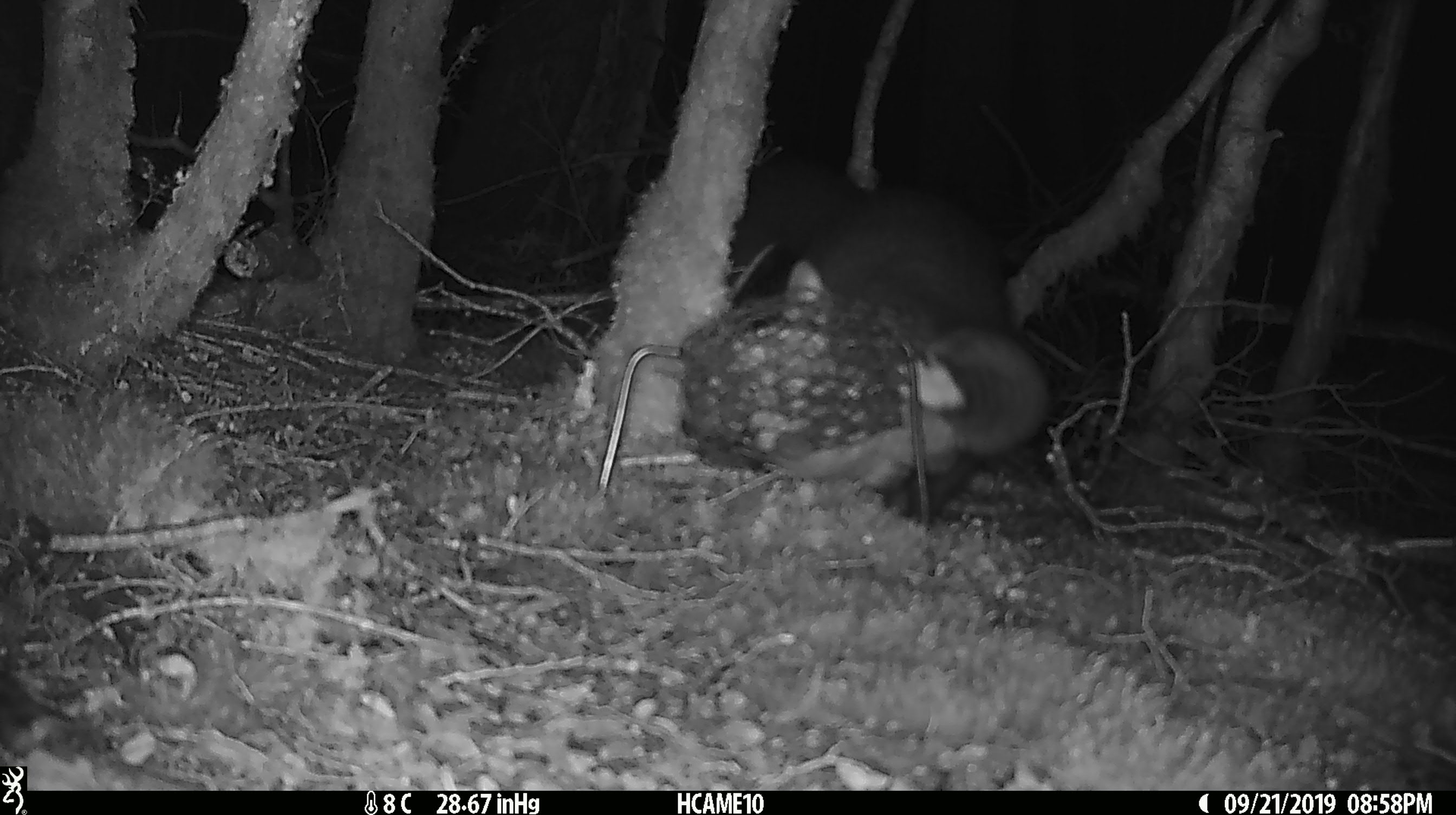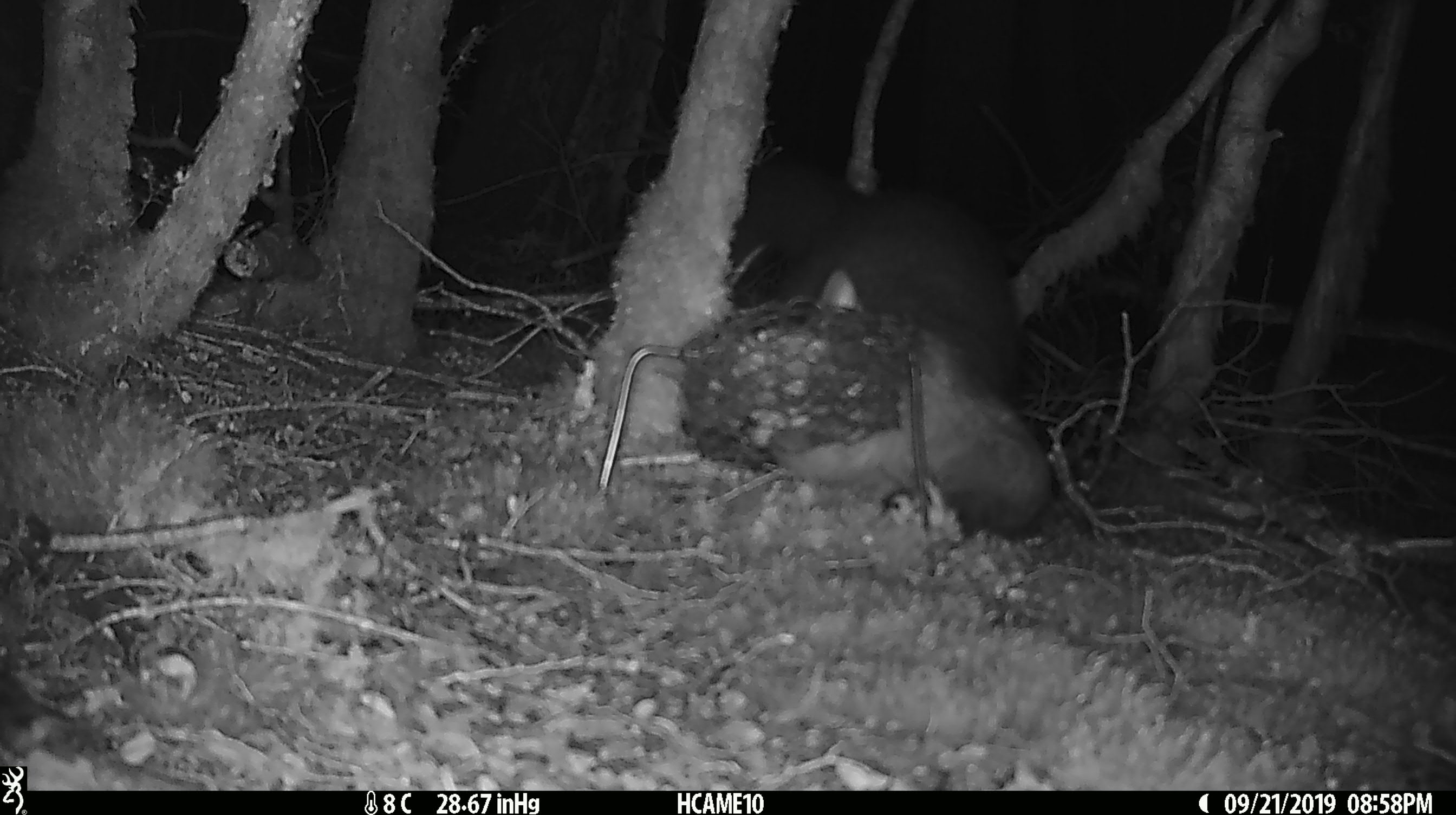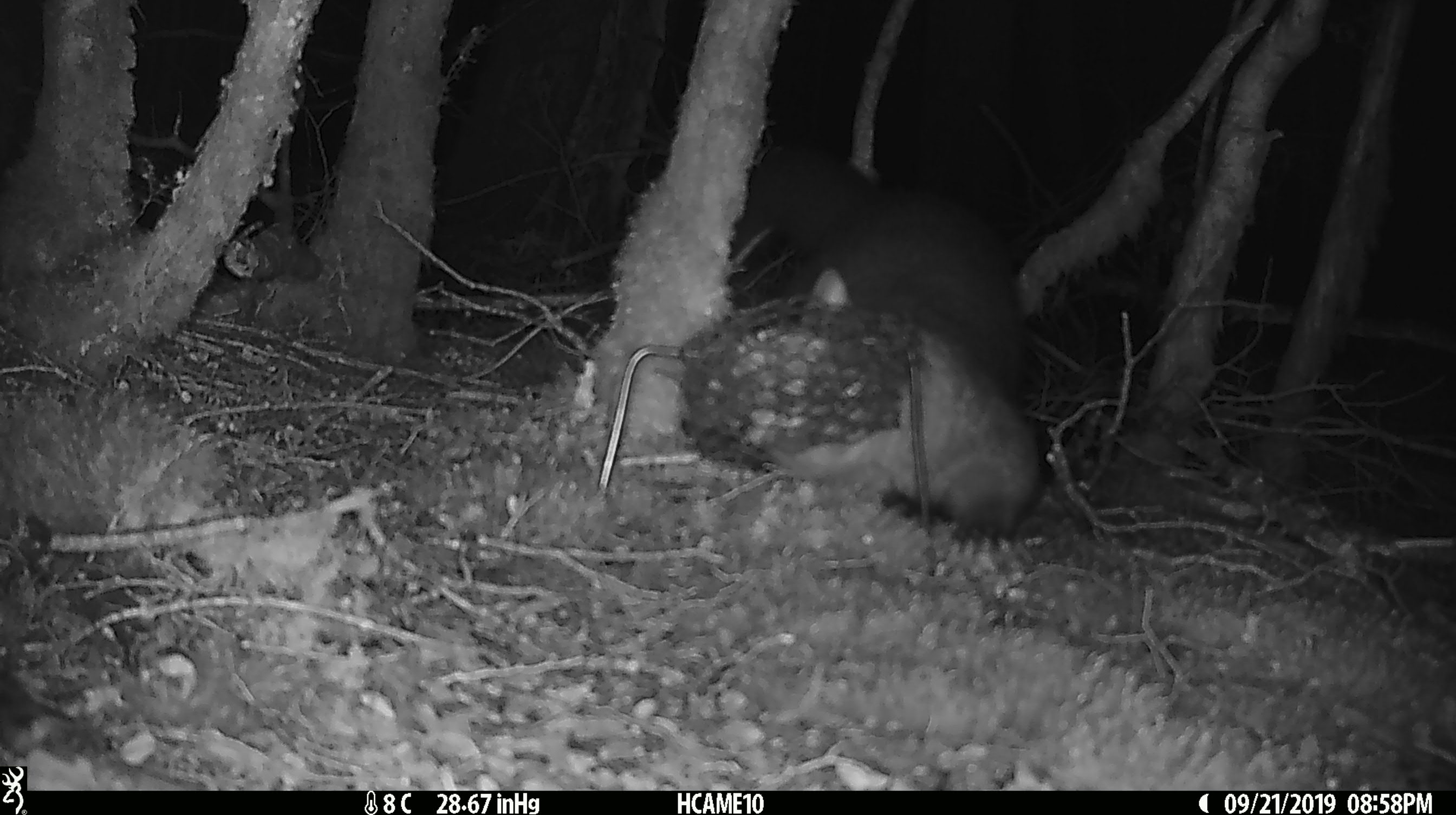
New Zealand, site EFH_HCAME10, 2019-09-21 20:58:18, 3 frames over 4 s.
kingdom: Animalia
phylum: Chordata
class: Mammalia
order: Diprotodontia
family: Phalangeridae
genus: Trichosurus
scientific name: Trichosurus vulpecula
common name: common brushtail possum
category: possum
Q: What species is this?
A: Possum (common brushtail possum) (Trichosurus vulpecula).